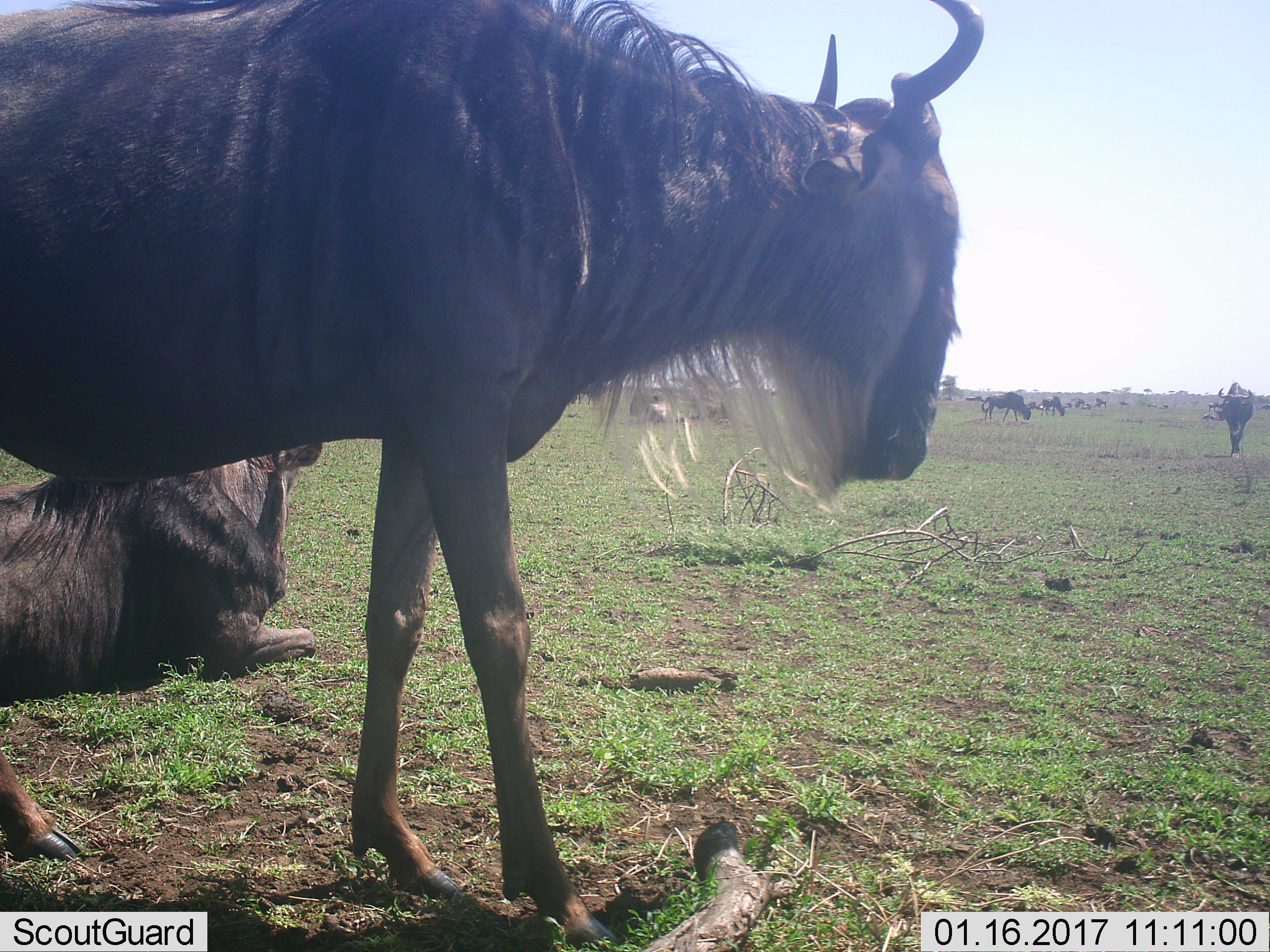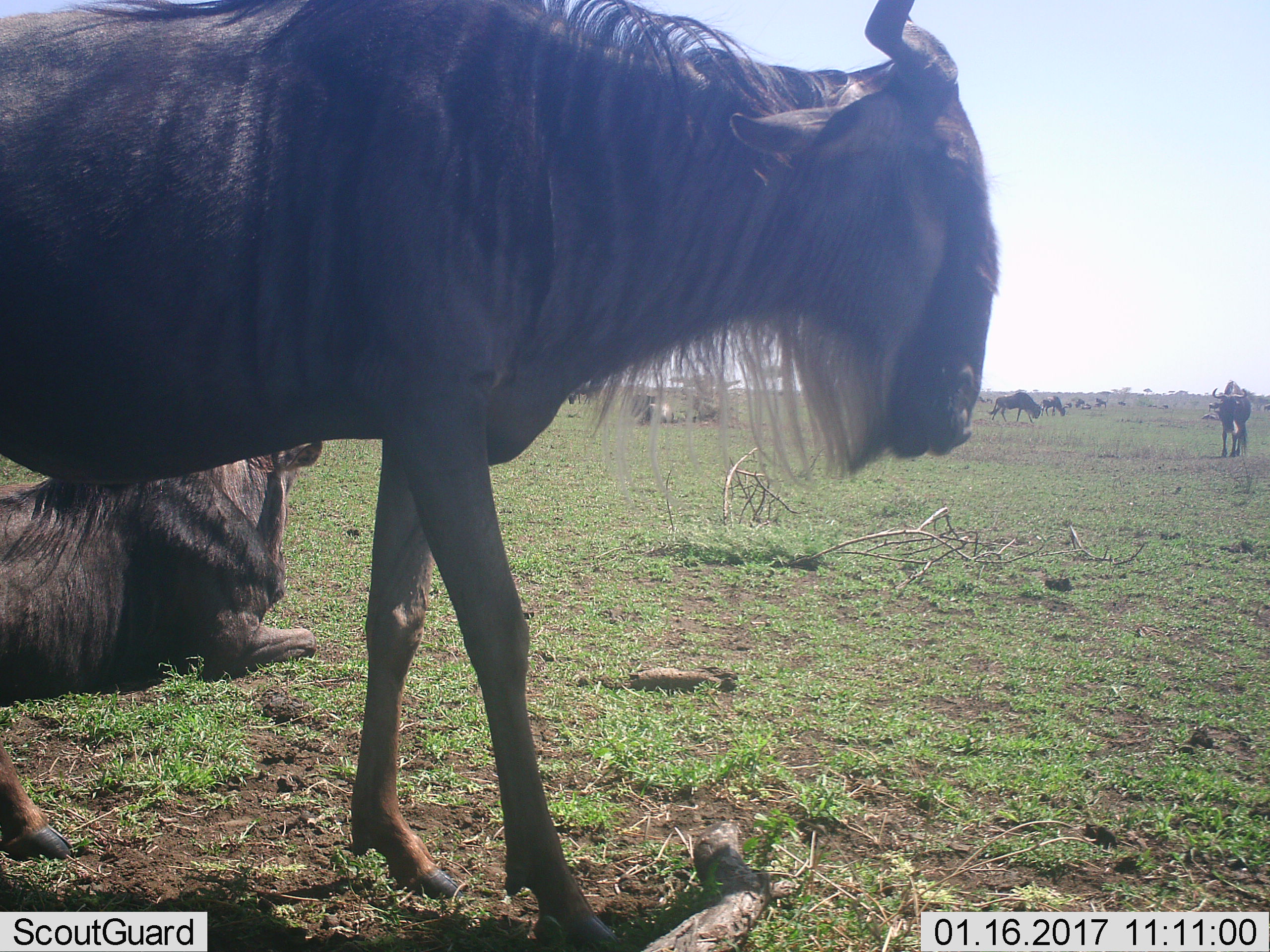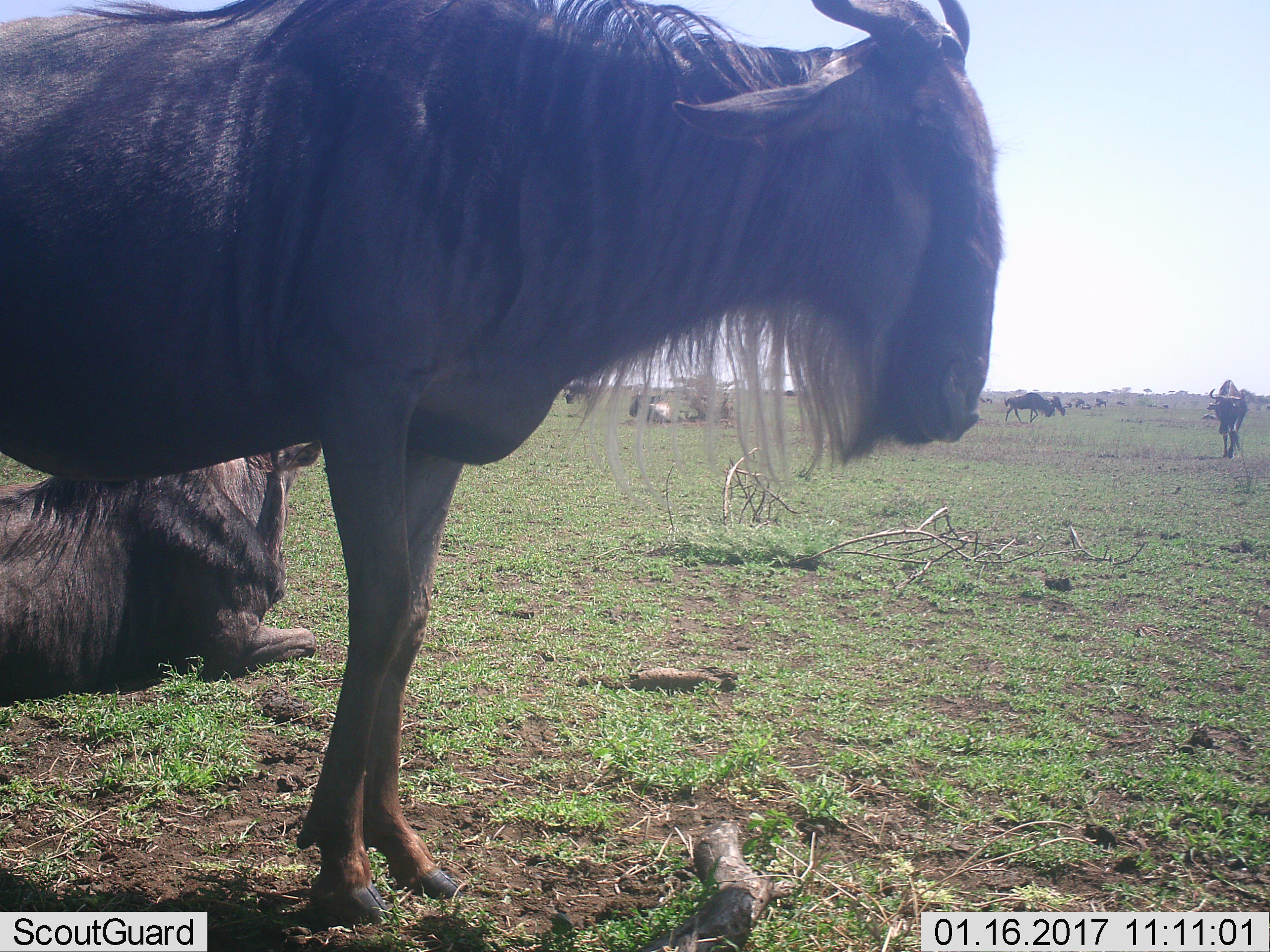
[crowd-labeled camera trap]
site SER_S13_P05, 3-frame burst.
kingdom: Animalia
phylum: Chordata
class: Mammalia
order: Artiodactyla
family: Bovidae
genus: Connochaetes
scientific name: Connochaetes taurinus taurinus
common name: blue wildebeest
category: wildebeestblue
Wildebeestblue (blue wildebeest) (Connochaetes taurinus taurinus), count 10. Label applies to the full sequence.